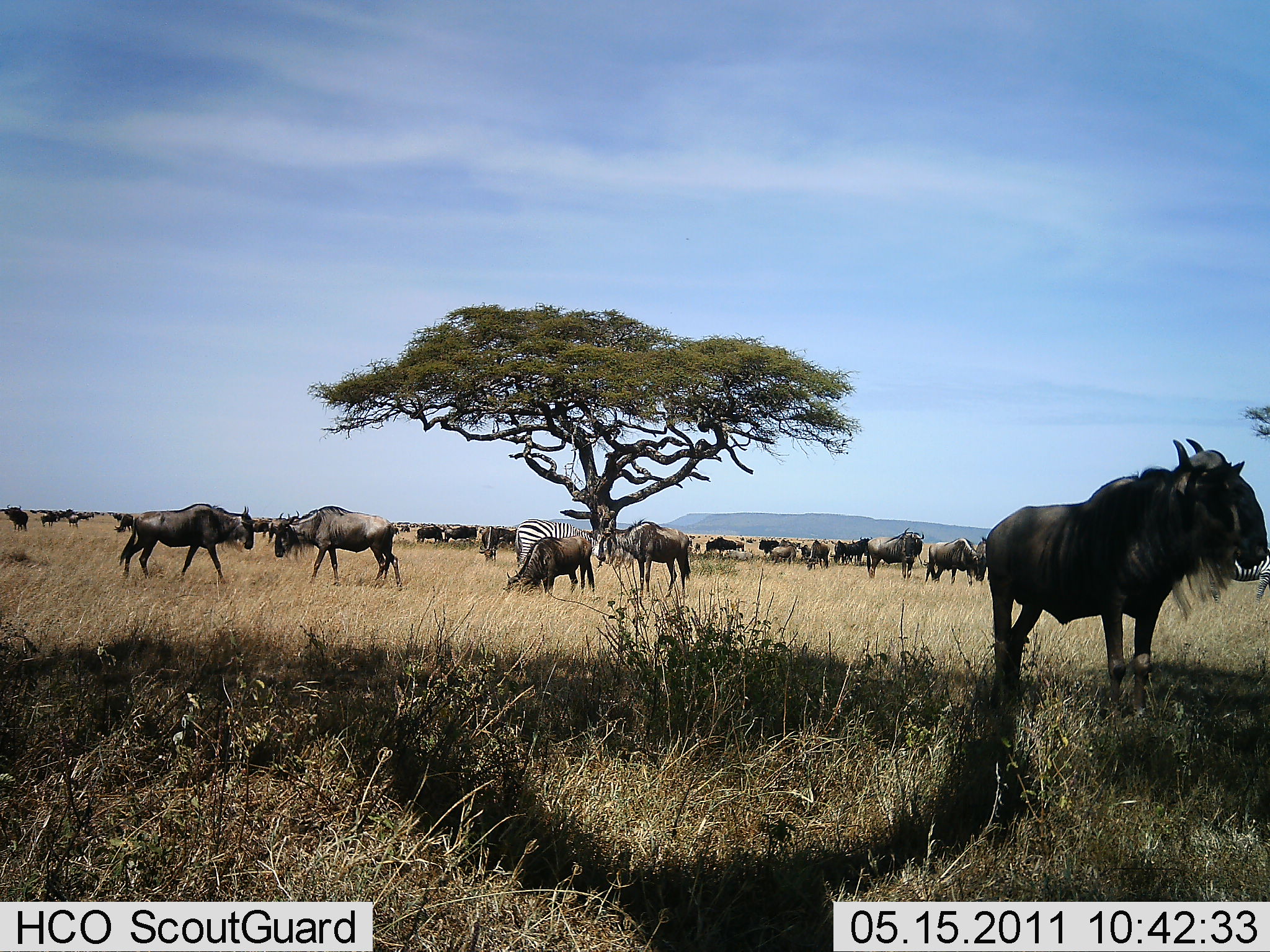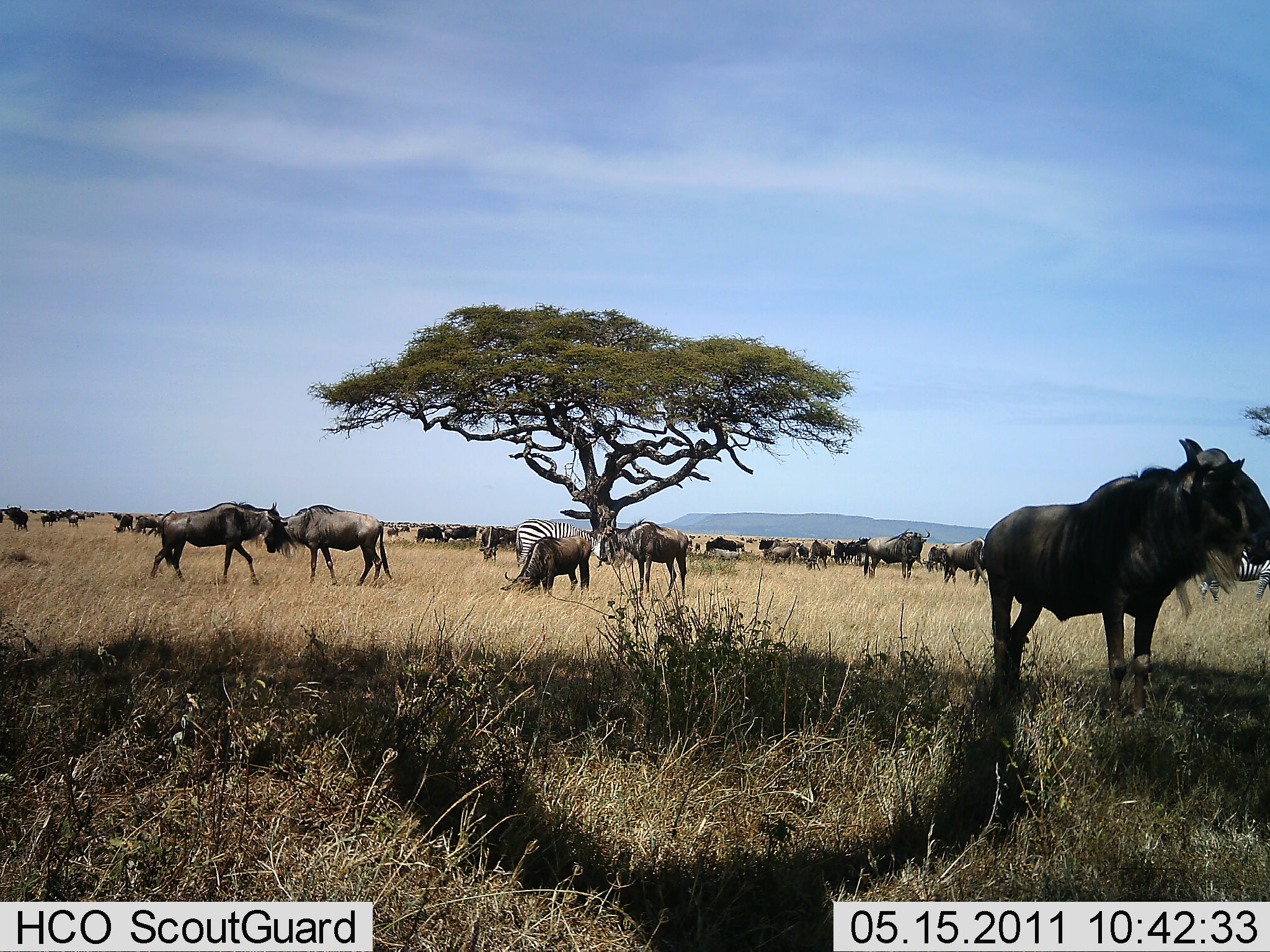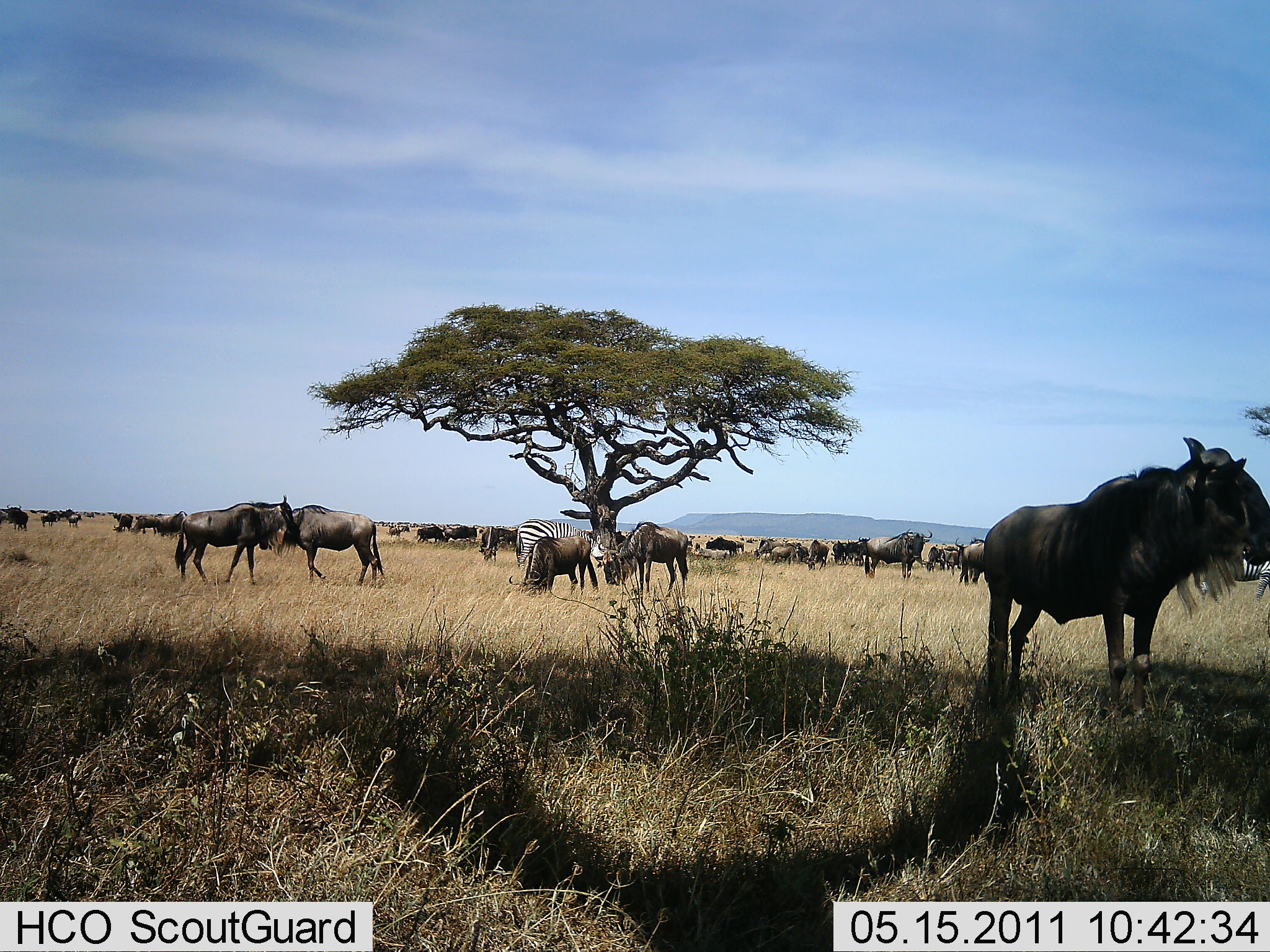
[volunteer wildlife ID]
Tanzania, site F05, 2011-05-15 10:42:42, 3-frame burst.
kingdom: Animalia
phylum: Chordata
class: Mammalia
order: Artiodactyla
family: Bovidae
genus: Connochaetes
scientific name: Connochaetes taurinus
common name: blue wildebeest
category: wildebeest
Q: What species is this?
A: Wildebeest (blue wildebeest) (Connochaetes taurinus).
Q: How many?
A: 11-50.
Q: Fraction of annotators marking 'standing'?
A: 73%.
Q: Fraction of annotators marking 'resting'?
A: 0%.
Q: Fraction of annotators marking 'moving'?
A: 27%.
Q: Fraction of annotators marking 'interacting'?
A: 27%.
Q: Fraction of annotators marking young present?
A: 0%.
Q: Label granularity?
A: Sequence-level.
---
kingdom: Animalia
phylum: Chordata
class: Mammalia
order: Perissodactyla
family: Equidae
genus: Equus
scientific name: Equus quagga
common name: plains zebra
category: zebra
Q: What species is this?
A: Zebra (plains zebra) (Equus quagga).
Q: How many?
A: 1.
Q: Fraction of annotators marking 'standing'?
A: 62%.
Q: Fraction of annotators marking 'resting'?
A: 0%.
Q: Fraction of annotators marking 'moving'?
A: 8%.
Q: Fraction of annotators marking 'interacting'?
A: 8%.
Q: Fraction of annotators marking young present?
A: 0%.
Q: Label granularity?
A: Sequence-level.